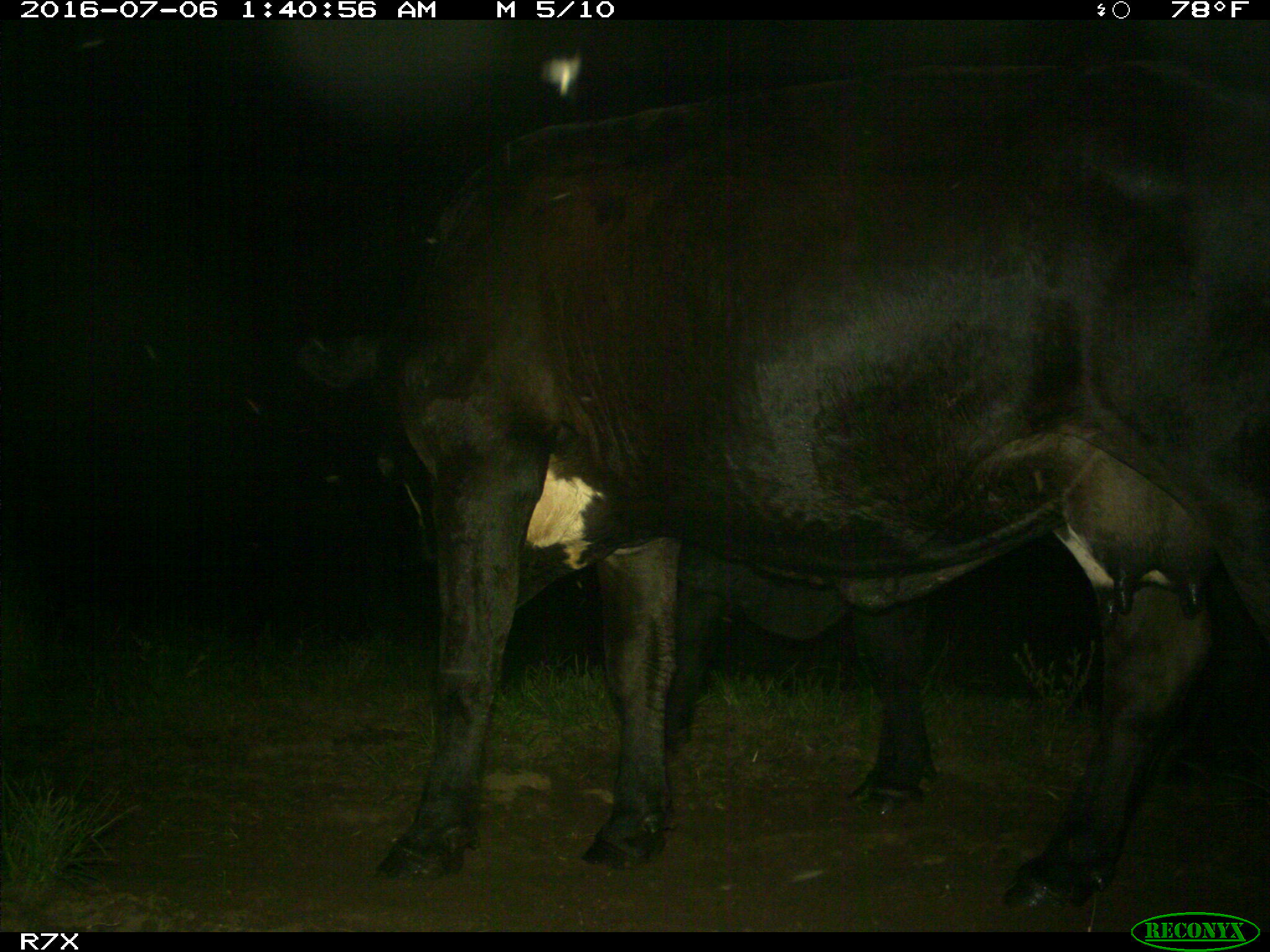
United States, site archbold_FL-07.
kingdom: Animalia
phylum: Chordata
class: Mammalia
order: Artiodactyla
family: Bovidae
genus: Bos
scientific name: Bos taurus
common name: domestic cow